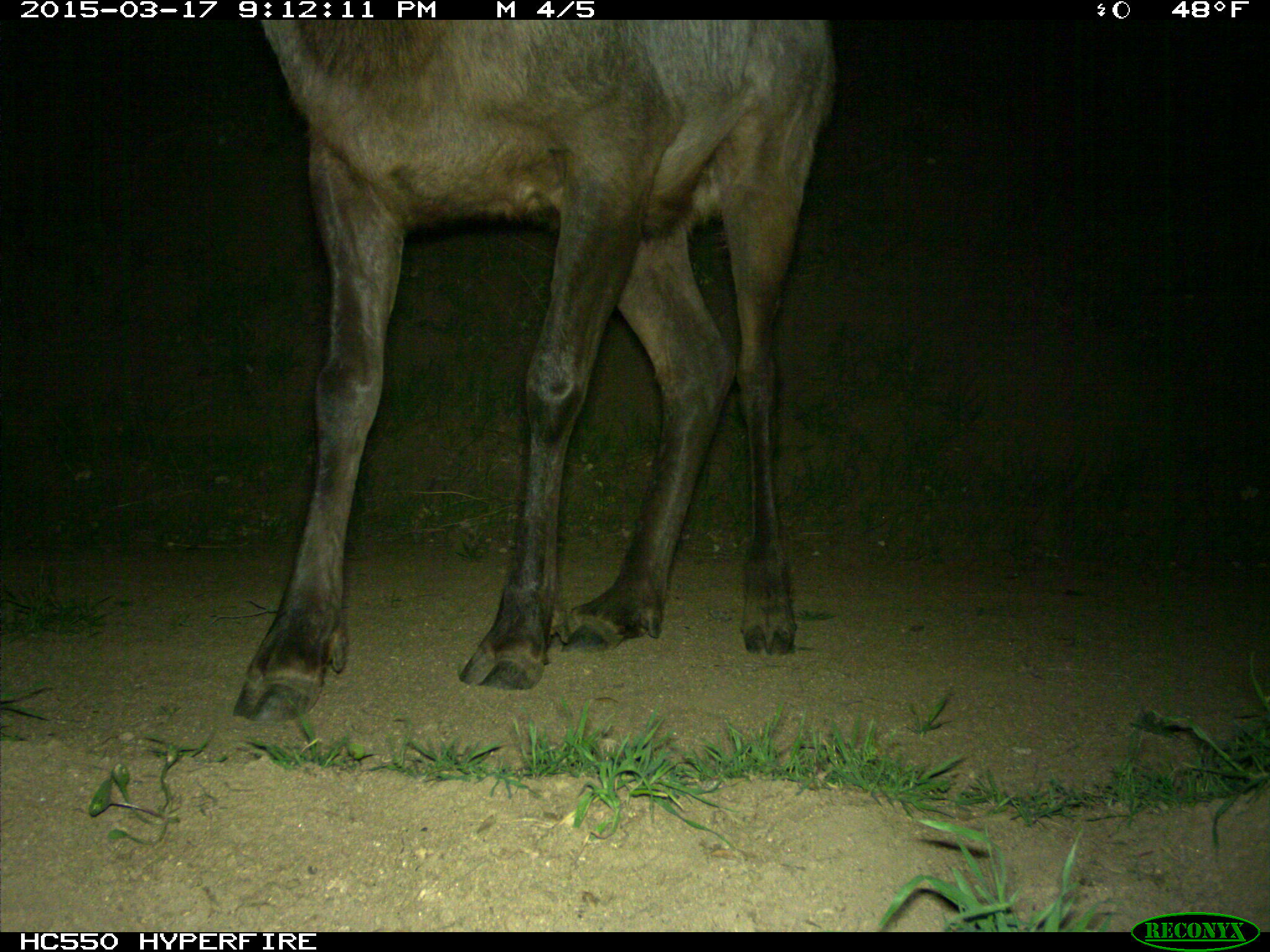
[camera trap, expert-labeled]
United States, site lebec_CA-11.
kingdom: Animalia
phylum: Chordata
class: Mammalia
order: Artiodactyla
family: Cervidae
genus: Cervus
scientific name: Cervus canadensis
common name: elk